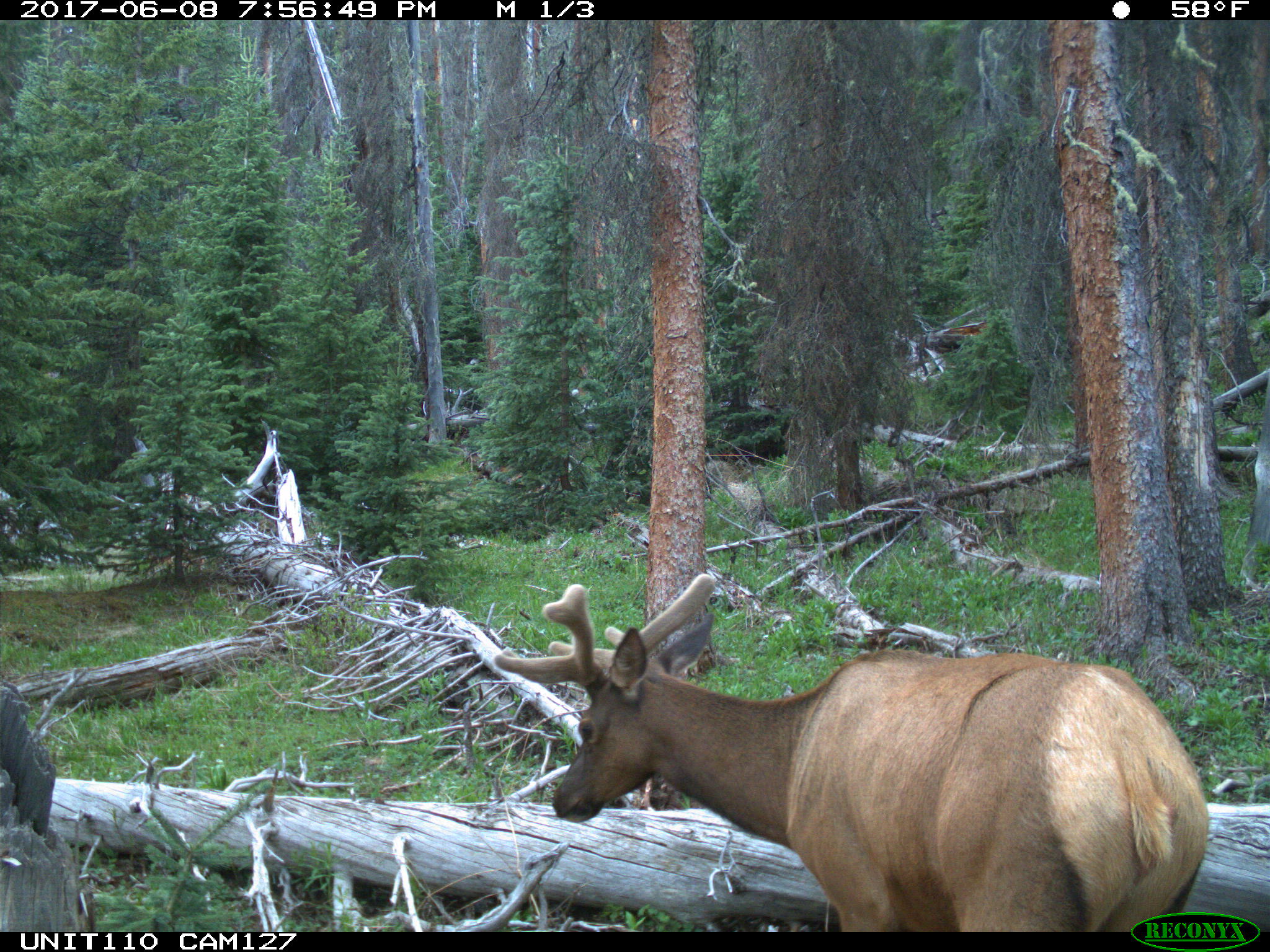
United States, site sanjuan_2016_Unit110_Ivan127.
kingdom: Animalia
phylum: Chordata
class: Mammalia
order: Artiodactyla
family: Cervidae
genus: Cervus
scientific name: Cervus elaphus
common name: red deer